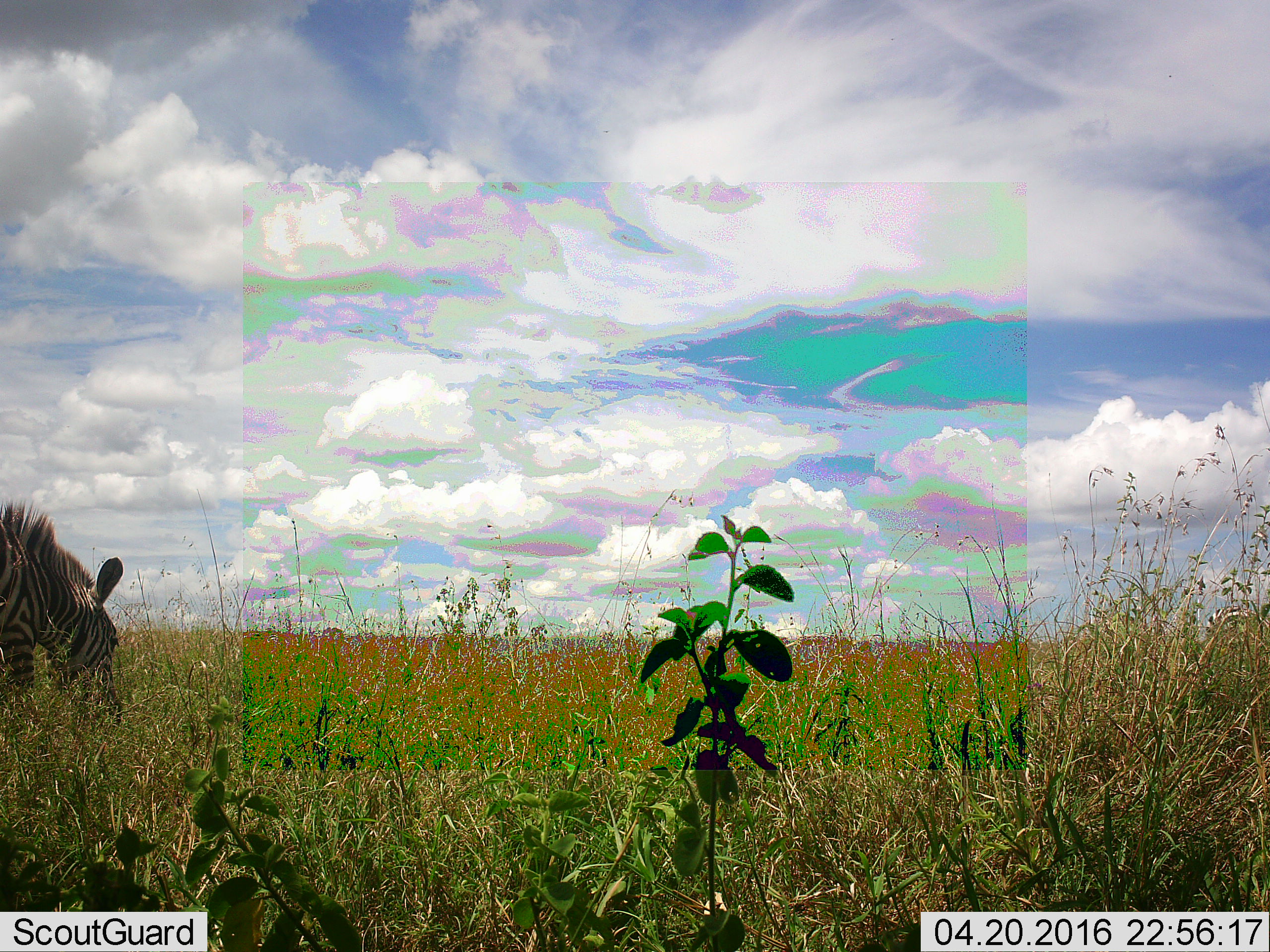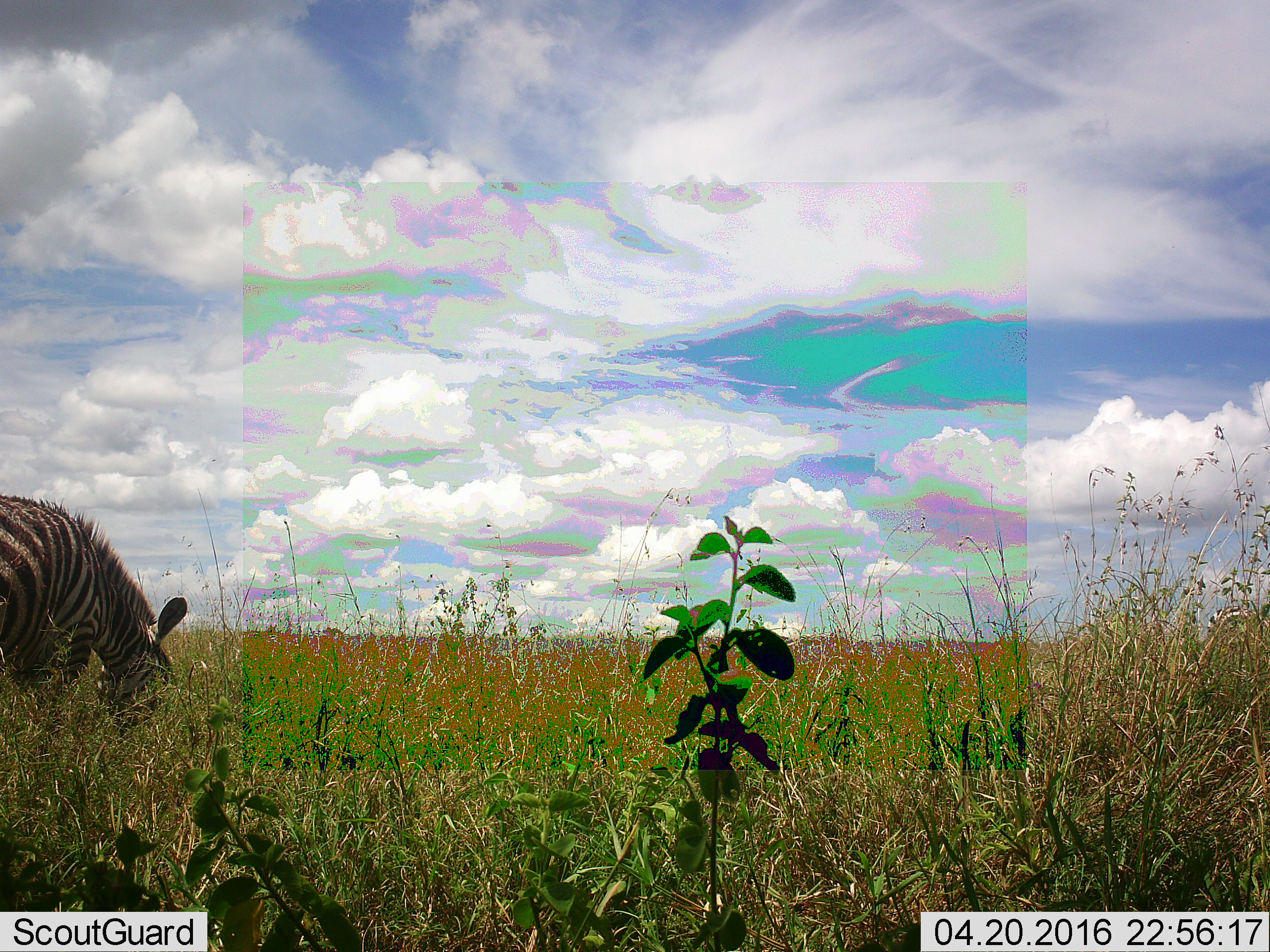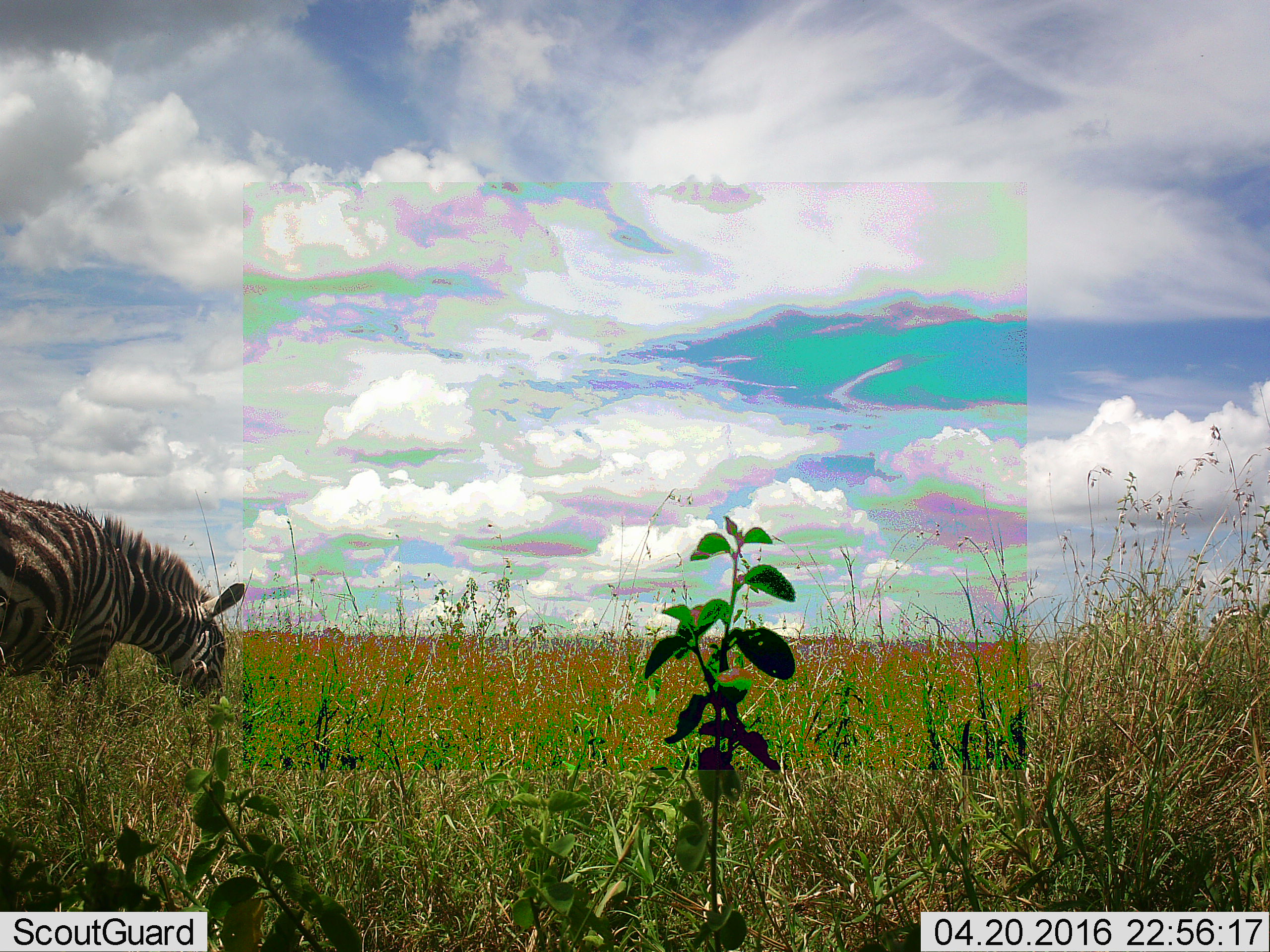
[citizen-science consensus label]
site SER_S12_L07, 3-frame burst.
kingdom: Animalia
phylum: Chordata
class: Mammalia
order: Perissodactyla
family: Equidae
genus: Equus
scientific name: Equus quagga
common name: plains zebra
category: zebraplains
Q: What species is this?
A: Zebraplains (plains zebra) (Equus quagga).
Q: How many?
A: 1.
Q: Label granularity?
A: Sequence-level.